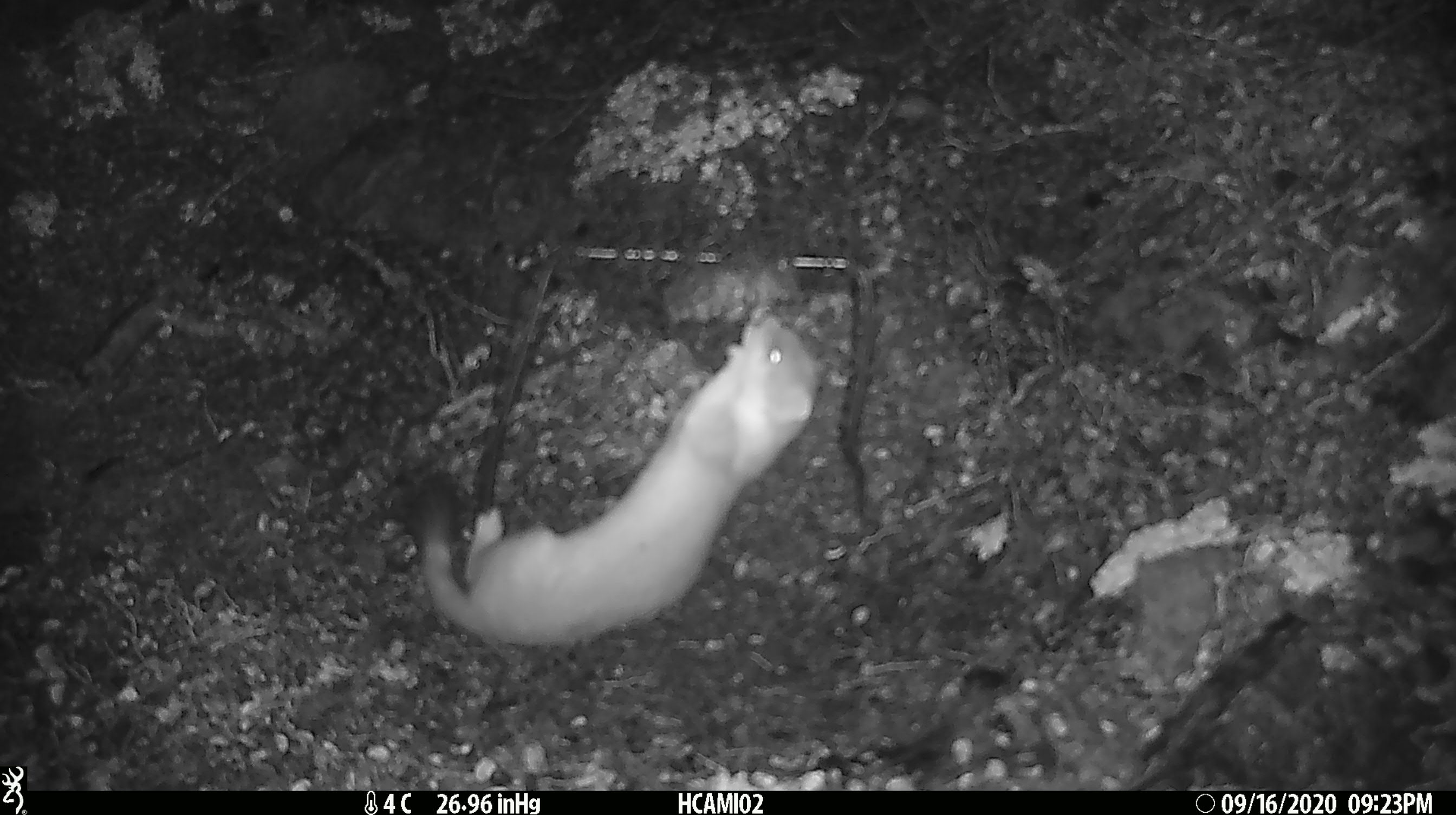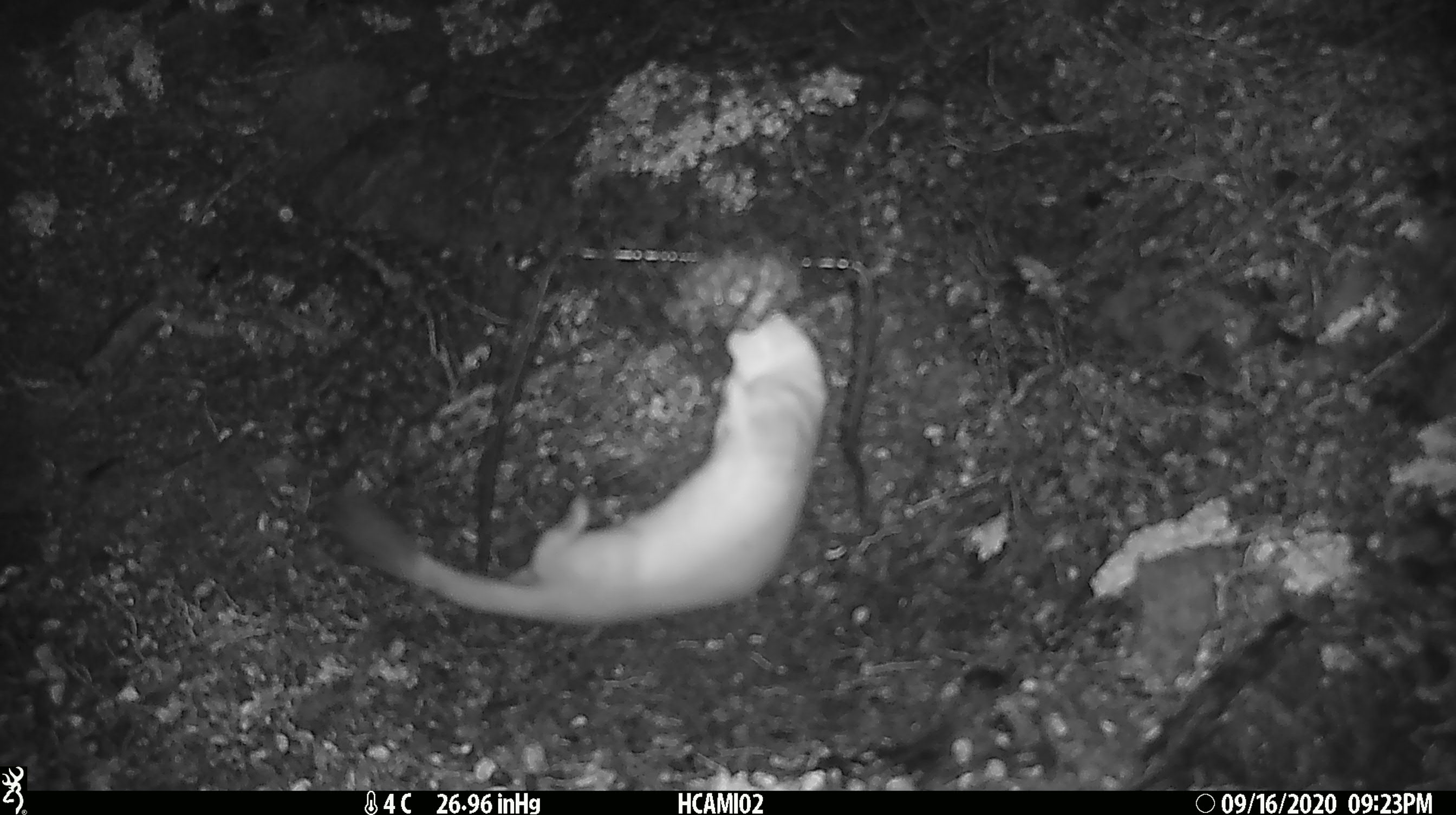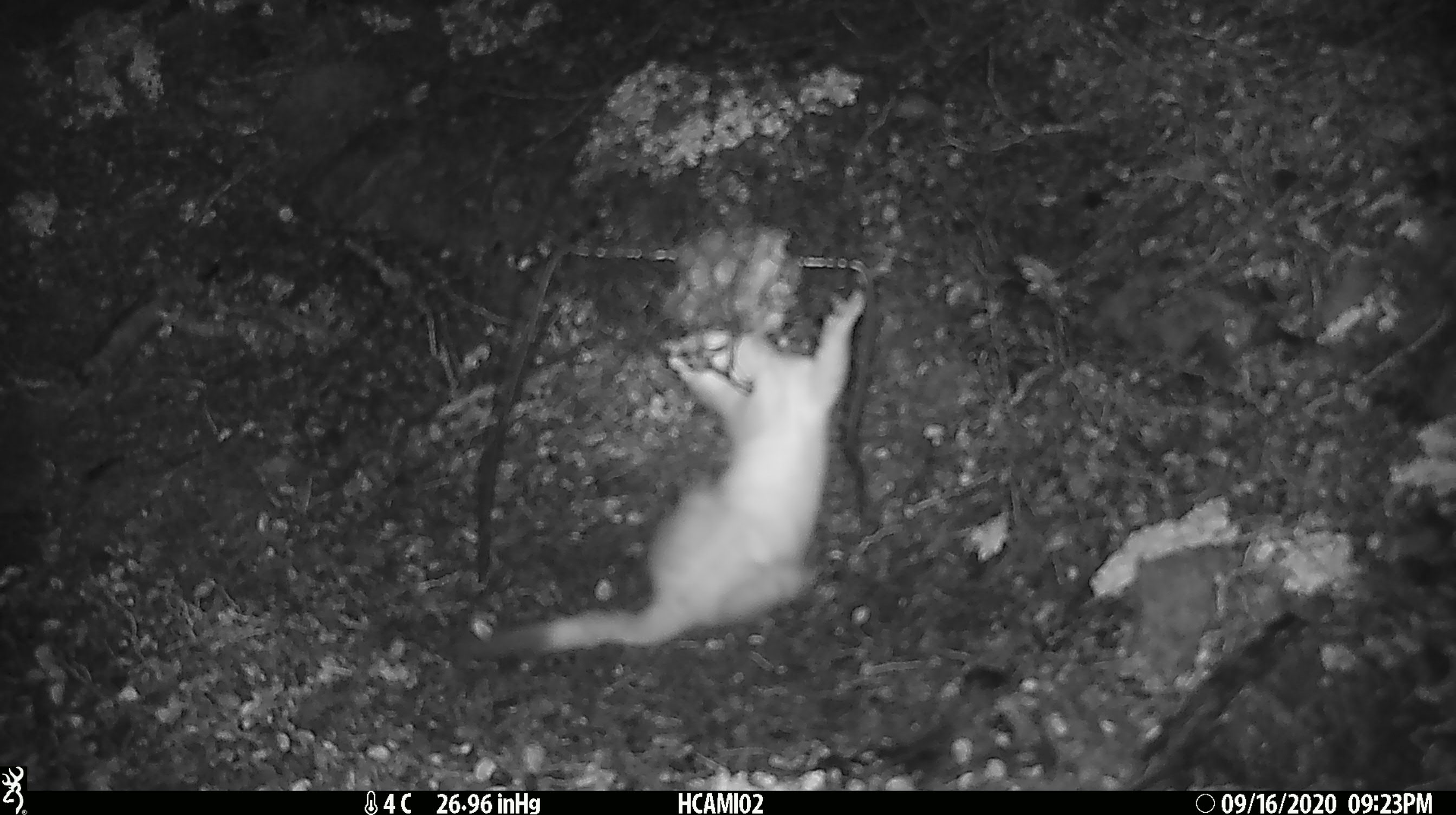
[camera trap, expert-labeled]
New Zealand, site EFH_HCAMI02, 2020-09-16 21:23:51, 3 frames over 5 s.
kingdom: Animalia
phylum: Chordata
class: Mammalia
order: Carnivora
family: Mustelidae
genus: Mustela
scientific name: Mustela erminea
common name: stoat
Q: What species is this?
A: Stoat (Mustela erminea).